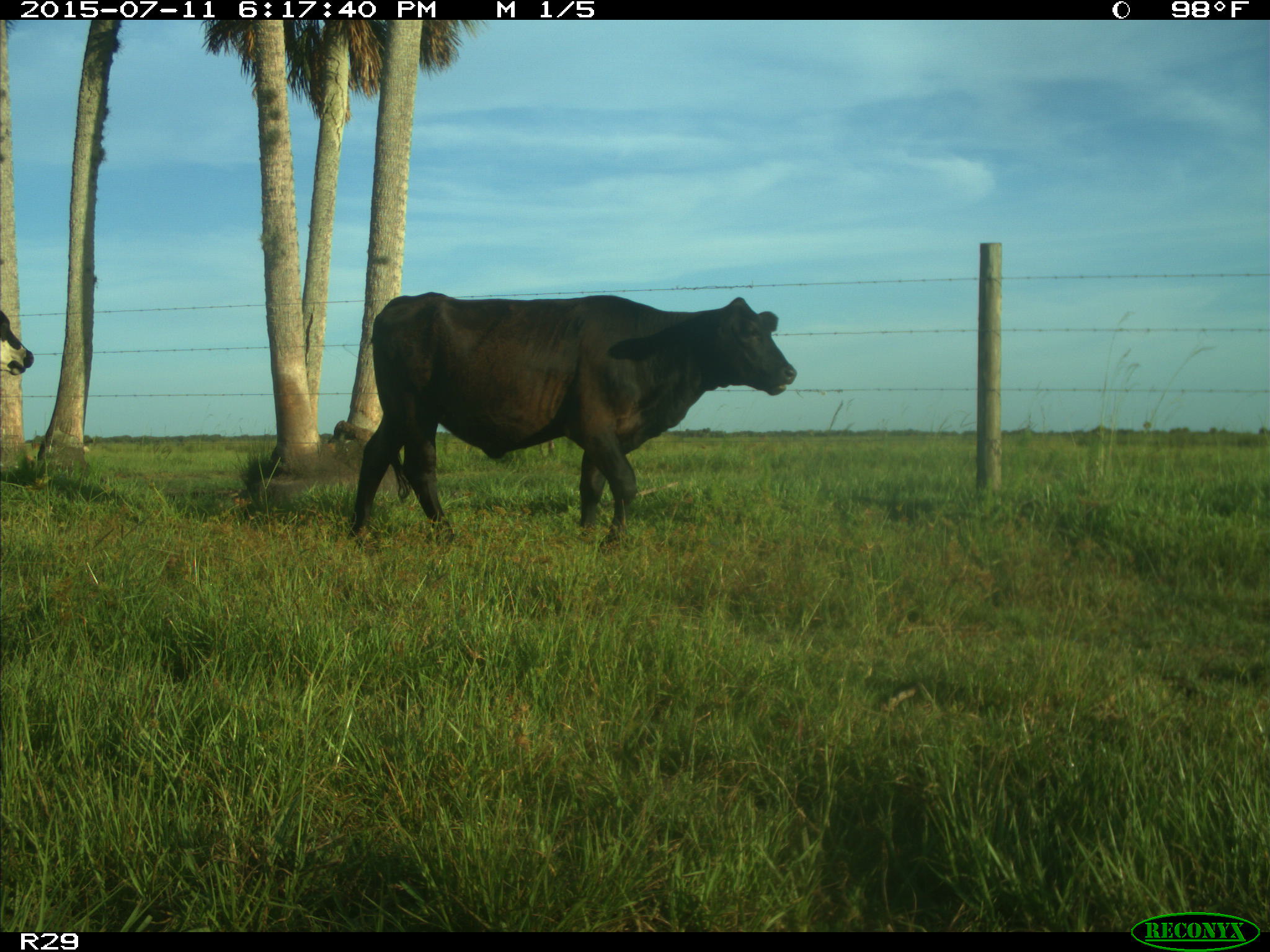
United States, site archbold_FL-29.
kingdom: Animalia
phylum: Chordata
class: Mammalia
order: Artiodactyla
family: Bovidae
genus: Bos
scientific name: Bos taurus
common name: domestic cow